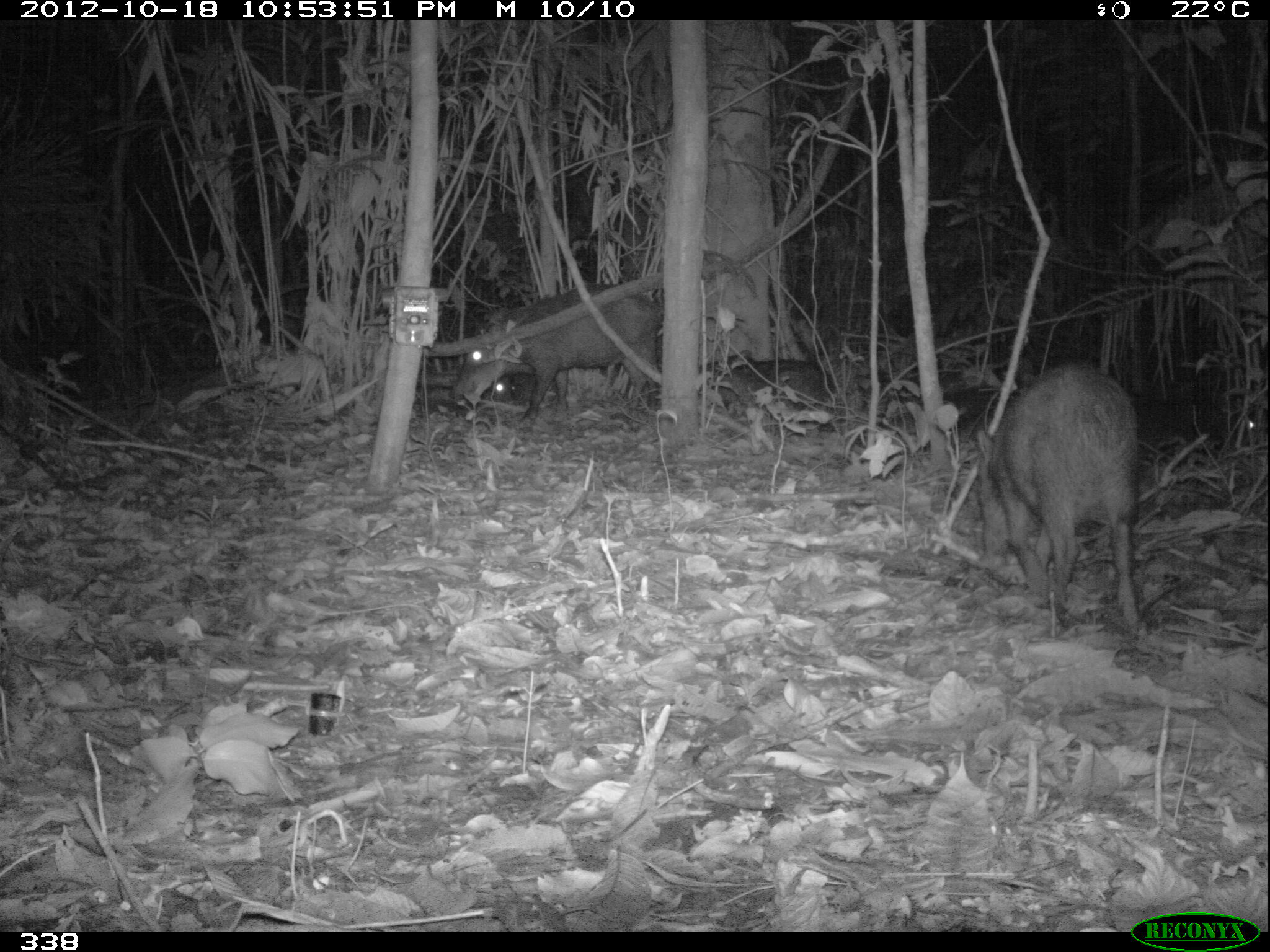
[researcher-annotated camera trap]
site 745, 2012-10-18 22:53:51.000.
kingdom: Animalia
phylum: Chordata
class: Mammalia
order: Artiodactyla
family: Tayassuidae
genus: Tayassu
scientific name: Tayassu pecari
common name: white-lipped peccary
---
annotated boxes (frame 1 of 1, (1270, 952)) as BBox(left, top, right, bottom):
tayassu pecari: BBox(971, 357, 1142, 630); BBox(448, 282, 663, 426); BBox(700, 350, 833, 413); BBox(1162, 391, 1264, 446); BBox(480, 374, 560, 409)